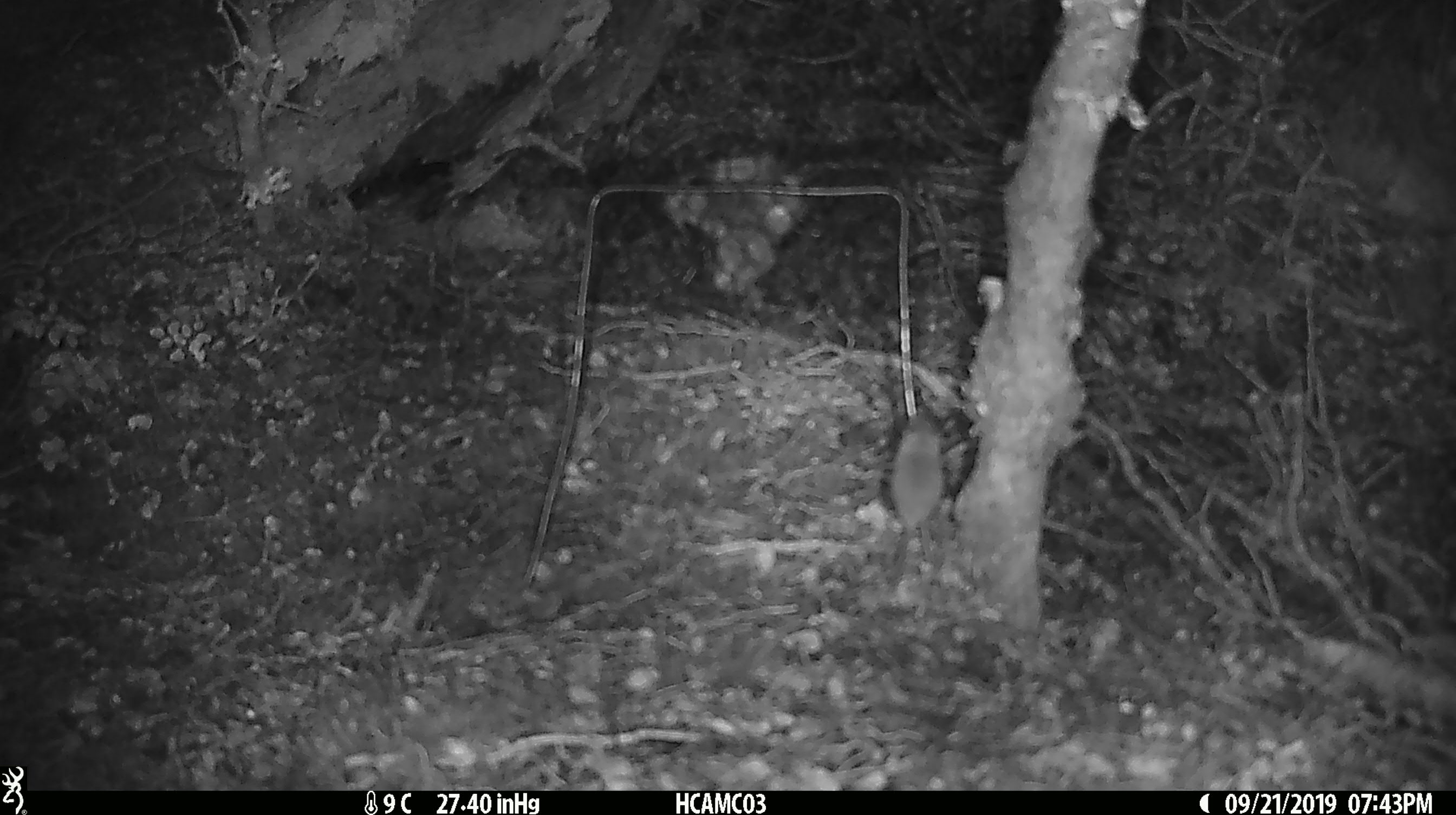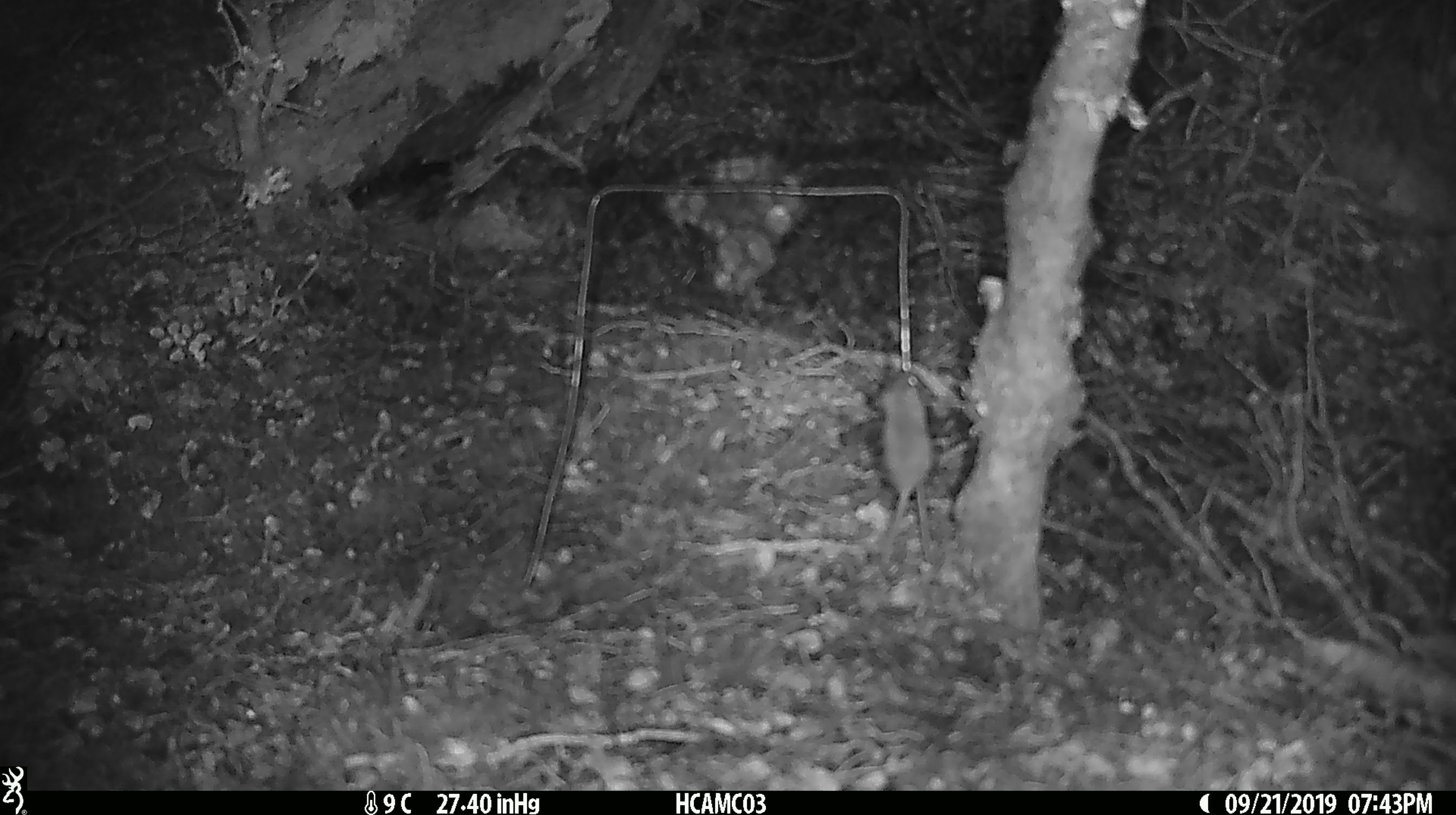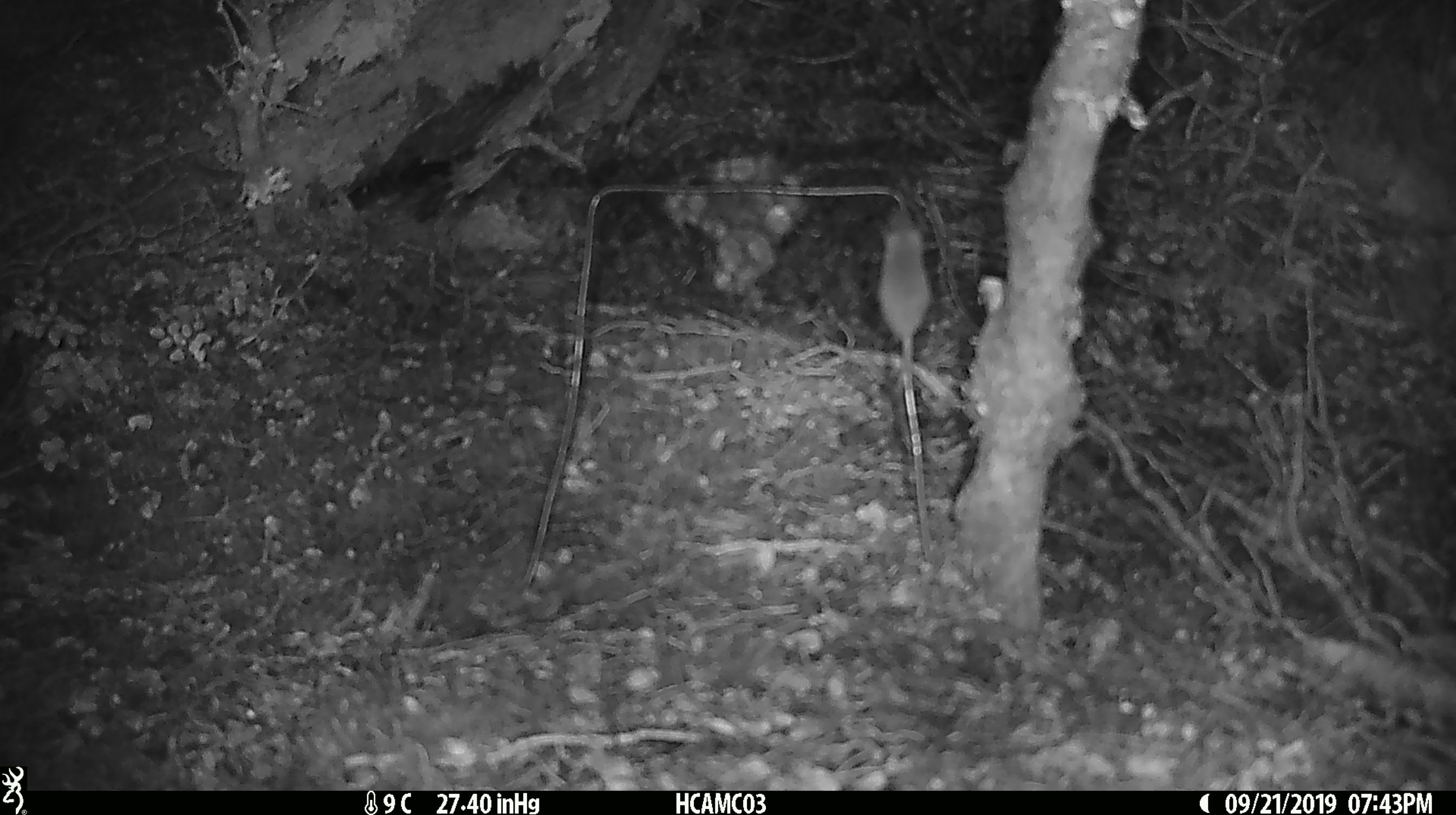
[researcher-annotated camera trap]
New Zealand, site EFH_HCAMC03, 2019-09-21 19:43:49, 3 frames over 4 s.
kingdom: Animalia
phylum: Chordata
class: Mammalia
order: Rodentia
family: Muridae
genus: Mus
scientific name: Mus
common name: mouse